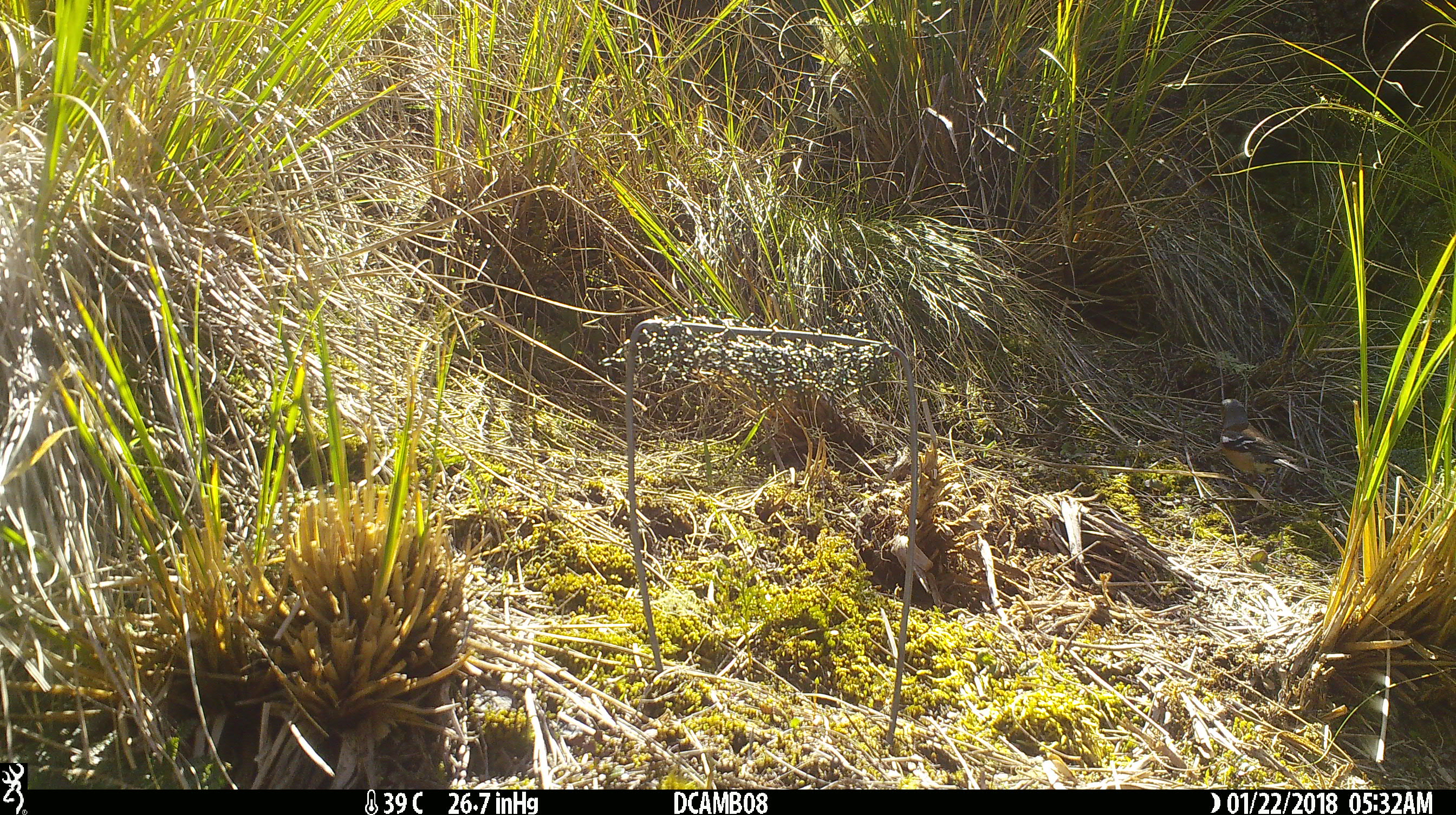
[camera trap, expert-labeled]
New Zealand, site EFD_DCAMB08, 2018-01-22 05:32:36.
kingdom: Animalia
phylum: Chordata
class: Aves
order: Passeriformes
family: Fringillidae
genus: Fringilla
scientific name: Fringilla coelebs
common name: common chaffinch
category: chaffinch